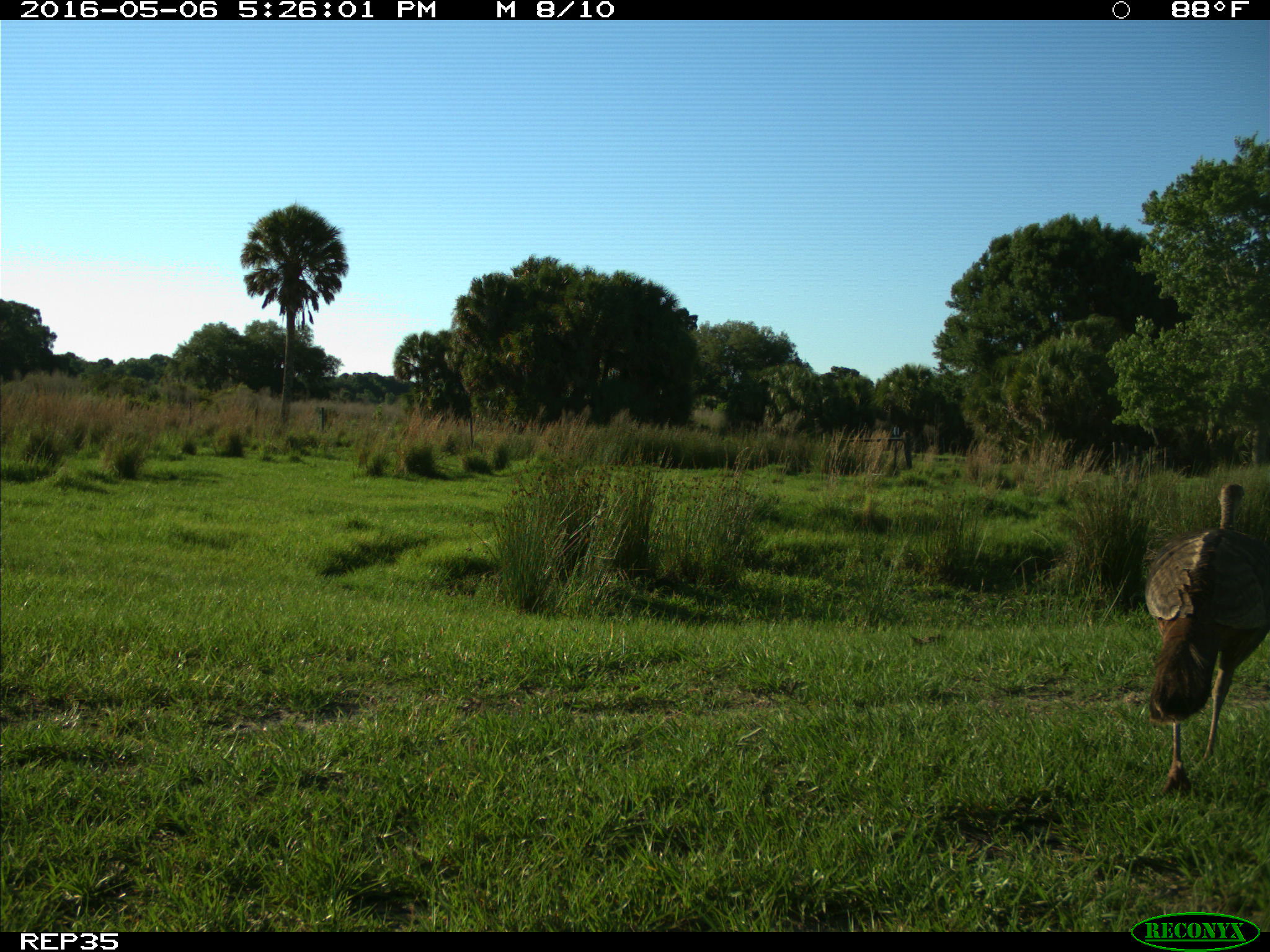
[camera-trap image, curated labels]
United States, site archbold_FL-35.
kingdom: Animalia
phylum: Chordata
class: Aves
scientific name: Aves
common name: birds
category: unidentified bird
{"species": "unidentified bird (birds) (Aves)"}